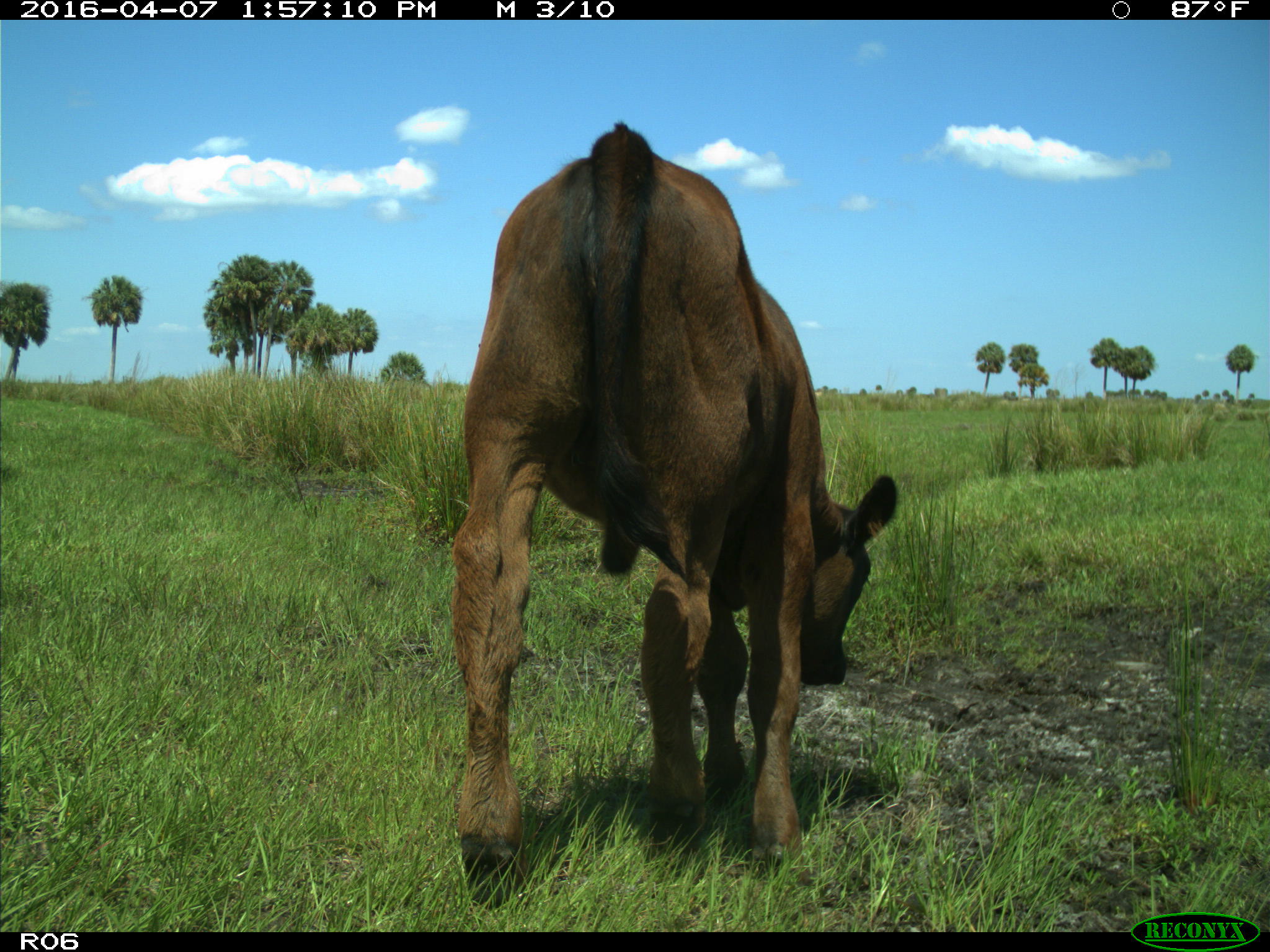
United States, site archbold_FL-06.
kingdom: Animalia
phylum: Chordata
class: Mammalia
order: Artiodactyla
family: Bovidae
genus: Bos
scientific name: Bos taurus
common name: domestic cow